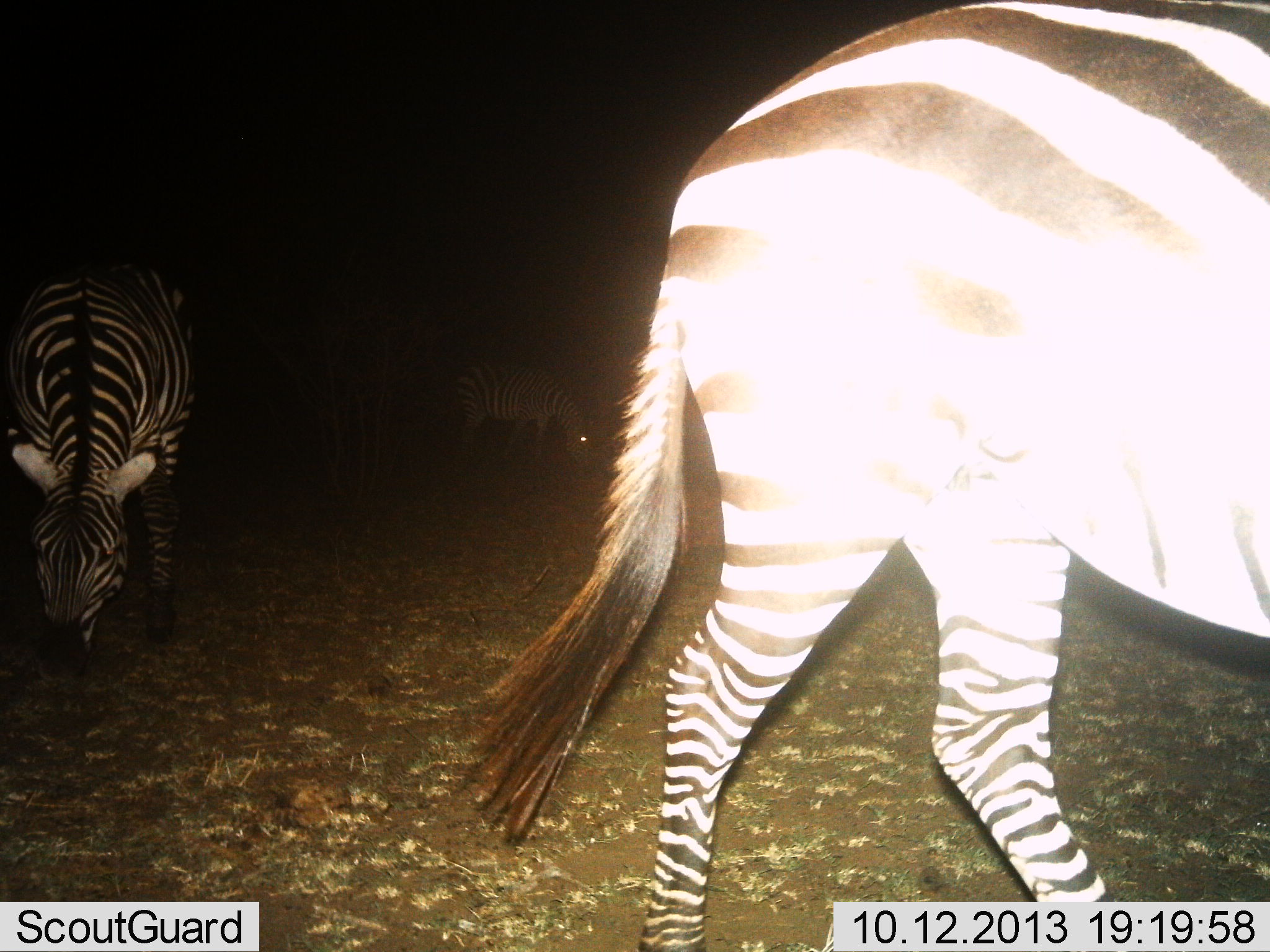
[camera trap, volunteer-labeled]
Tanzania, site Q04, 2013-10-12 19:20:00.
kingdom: Animalia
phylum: Chordata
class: Mammalia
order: Perissodactyla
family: Equidae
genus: Equus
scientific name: Equus quagga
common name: plains zebra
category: zebra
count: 3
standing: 48%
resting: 0%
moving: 32%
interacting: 0%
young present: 0%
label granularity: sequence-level